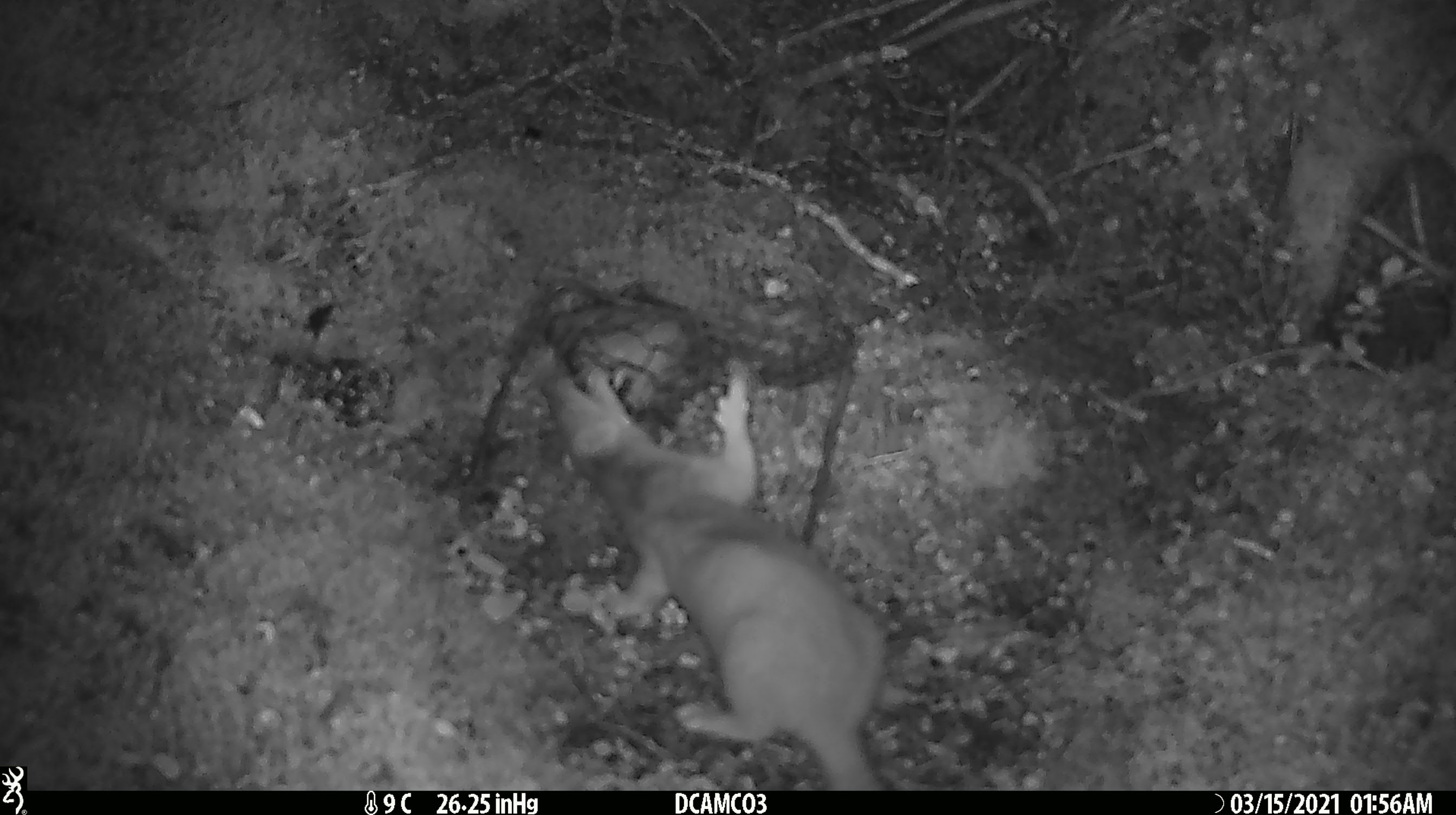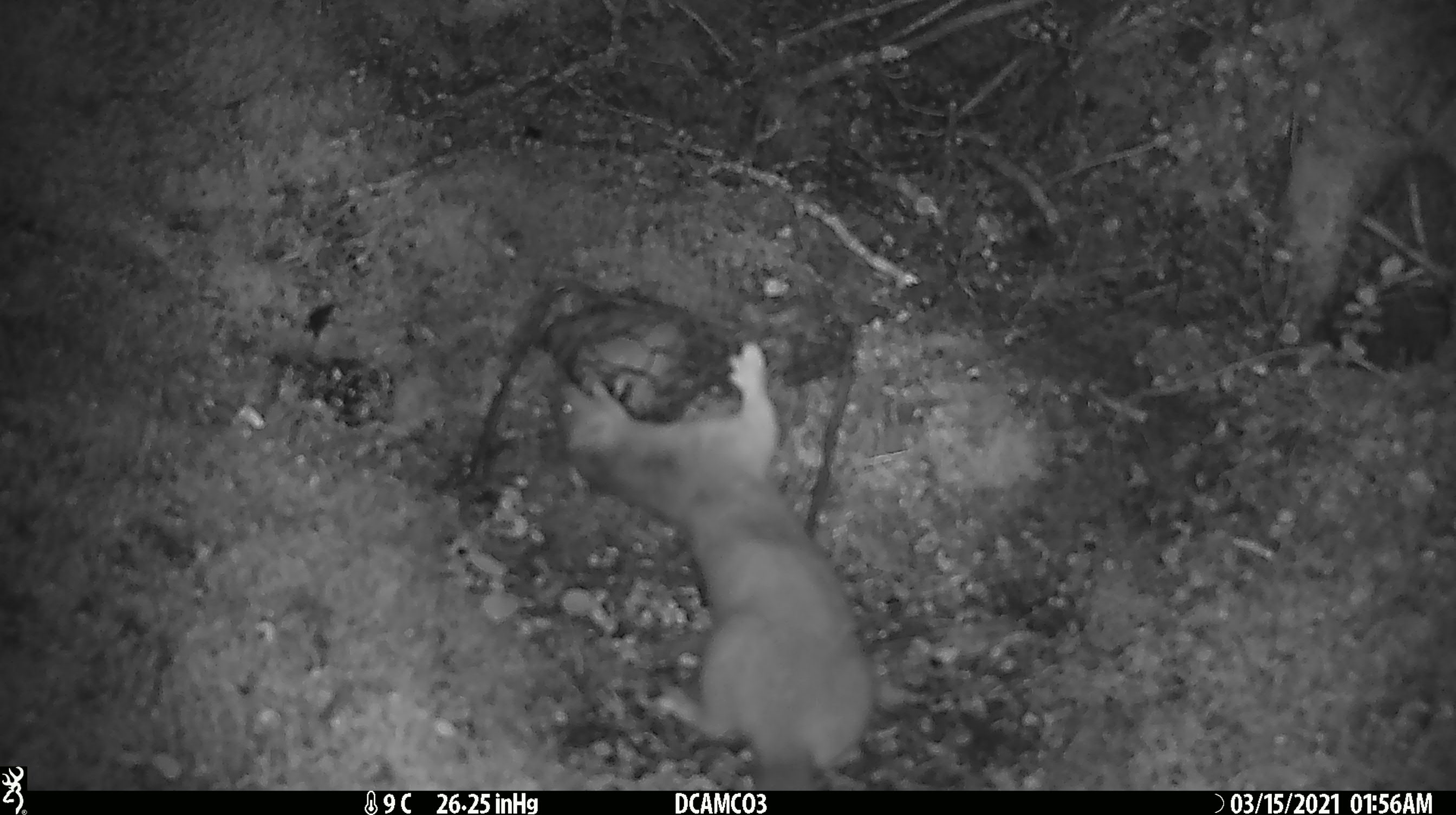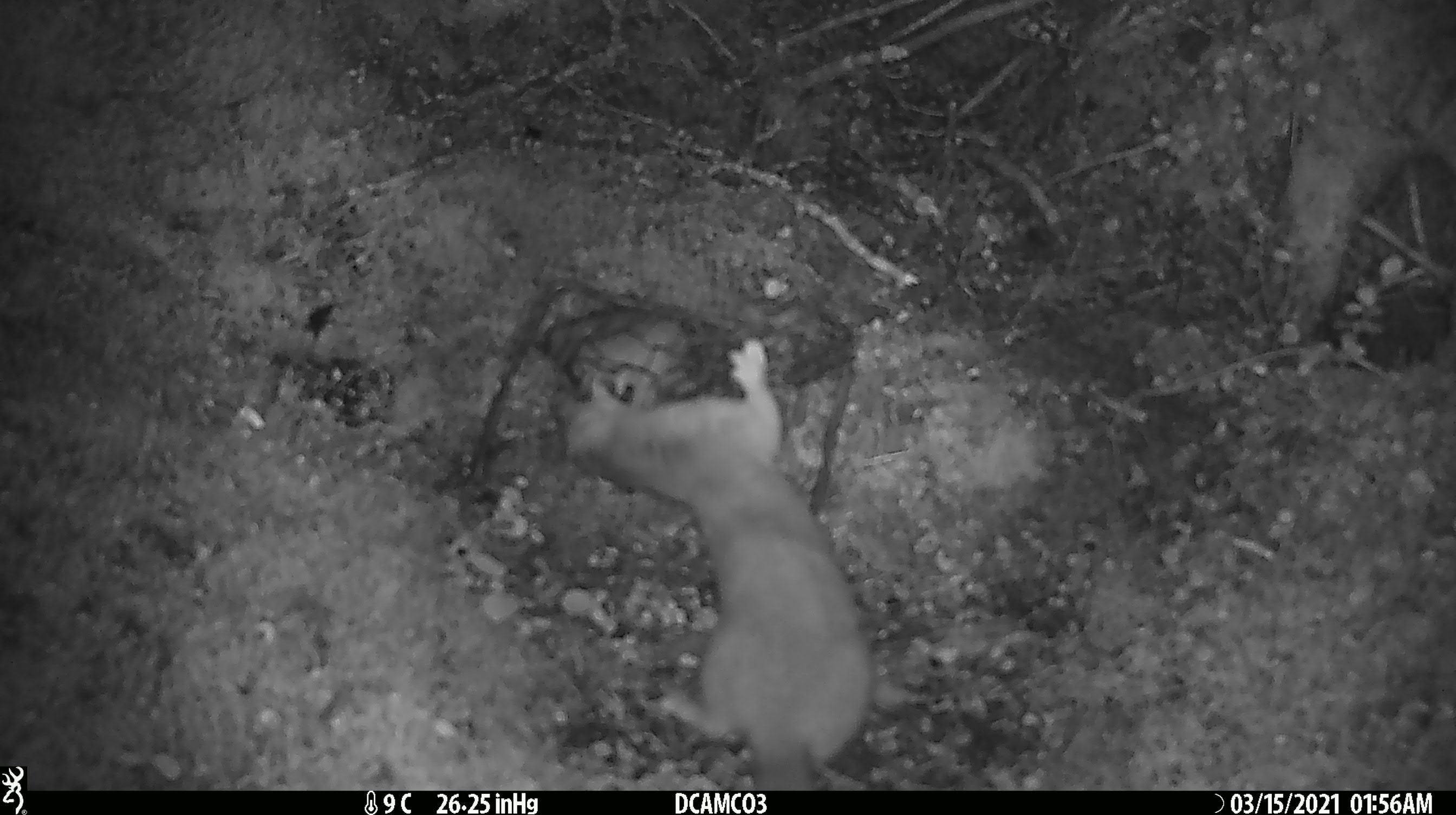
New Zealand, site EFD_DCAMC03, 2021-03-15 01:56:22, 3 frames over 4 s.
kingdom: Animalia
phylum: Chordata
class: Mammalia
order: Carnivora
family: Mustelidae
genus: Mustela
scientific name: Mustela erminea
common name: stoat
Stoat (Mustela erminea).